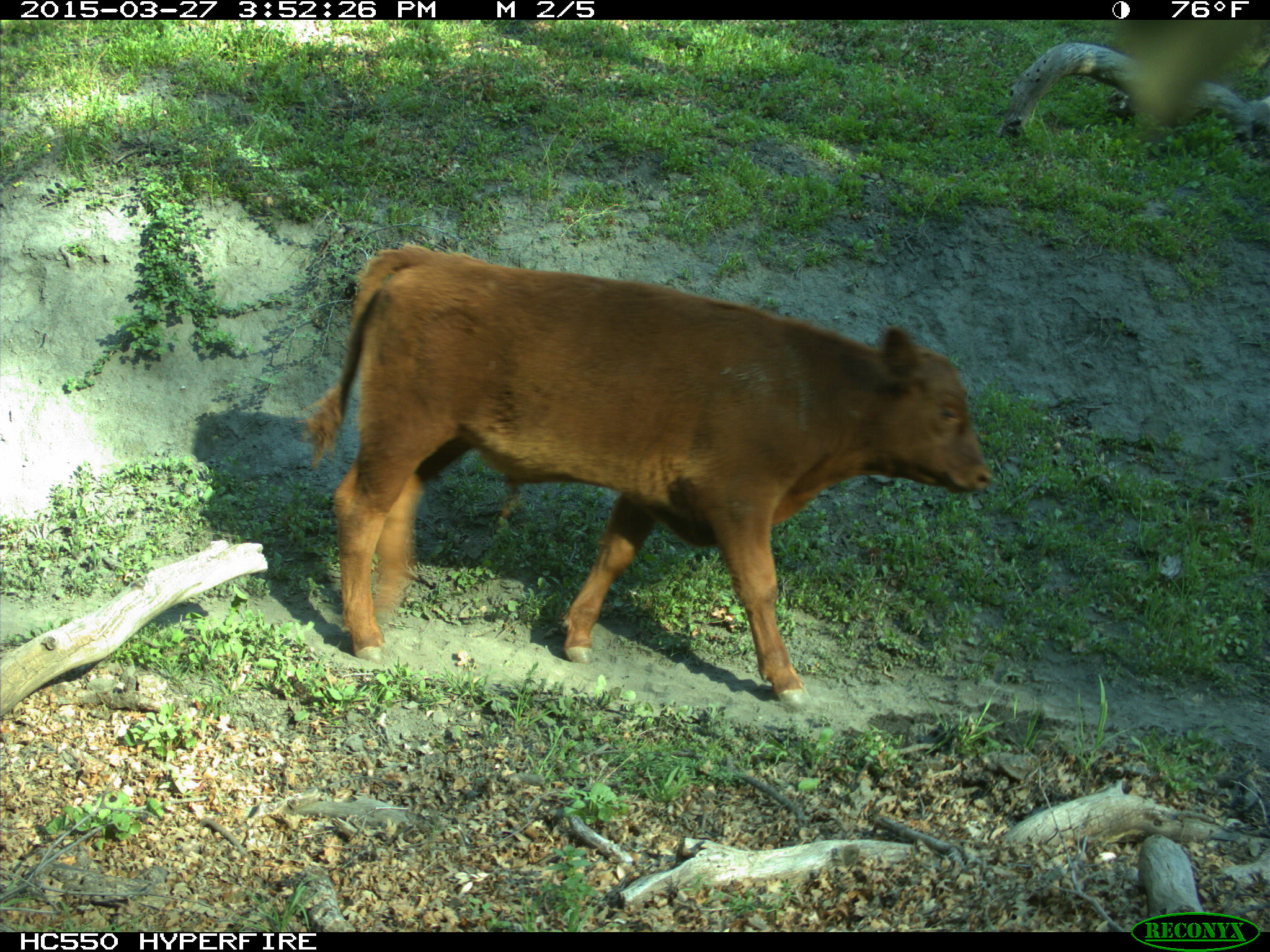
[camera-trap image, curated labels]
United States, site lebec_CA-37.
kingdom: Animalia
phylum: Chordata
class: Mammalia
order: Artiodactyla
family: Bovidae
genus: Bos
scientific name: Bos taurus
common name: domestic cow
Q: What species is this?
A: Bos taurus (domestic cow).